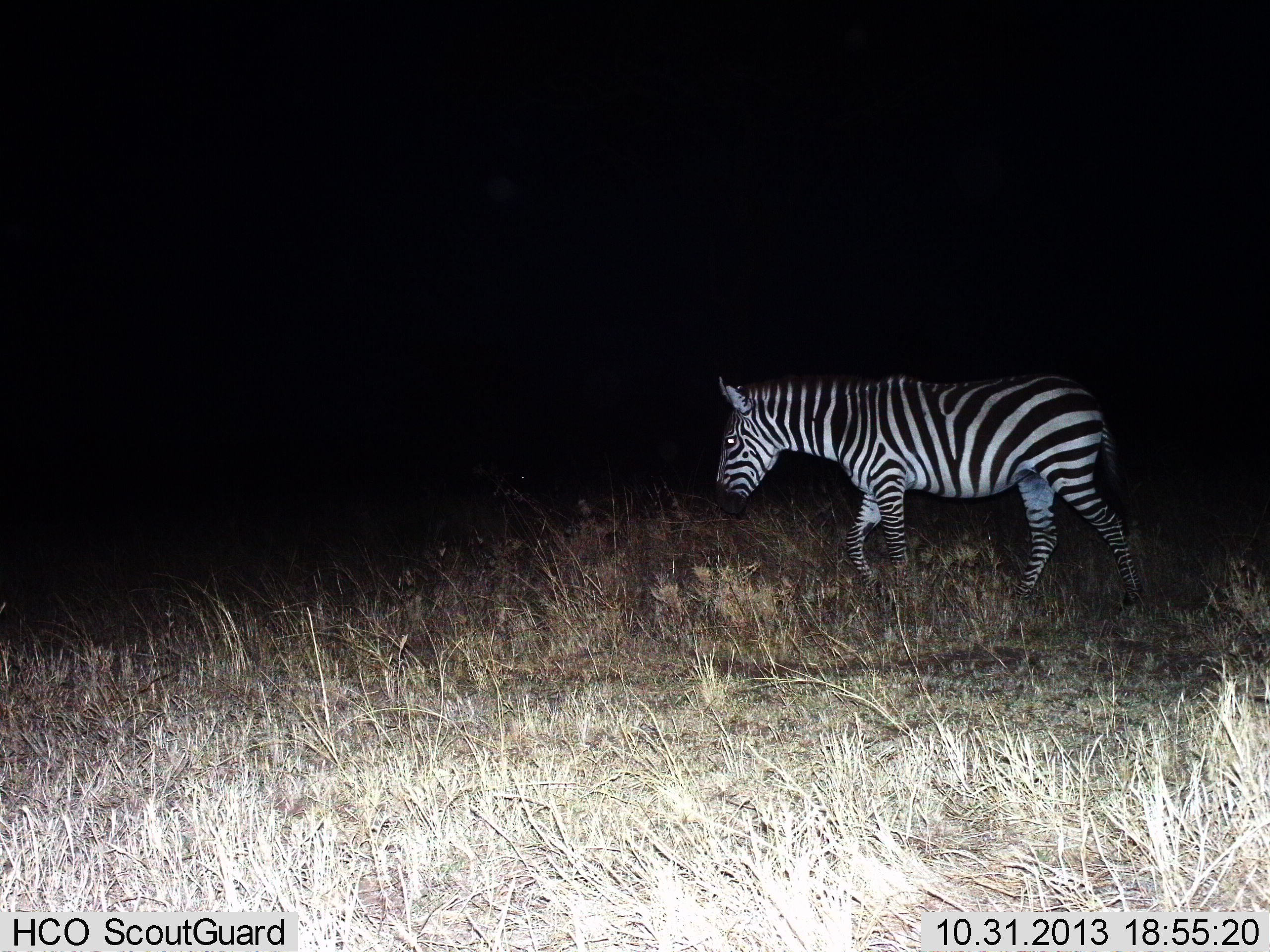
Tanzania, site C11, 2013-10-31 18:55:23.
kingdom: Animalia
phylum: Chordata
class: Mammalia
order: Perissodactyla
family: Equidae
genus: Equus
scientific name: Equus quagga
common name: plains zebra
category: zebra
Zebra (plains zebra) (Equus quagga), count 1. Behavior (volunteer vote fractions): standing 0%, resting 0%, moving 100%, interacting 0%. Young present (vote fraction): 0%. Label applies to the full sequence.